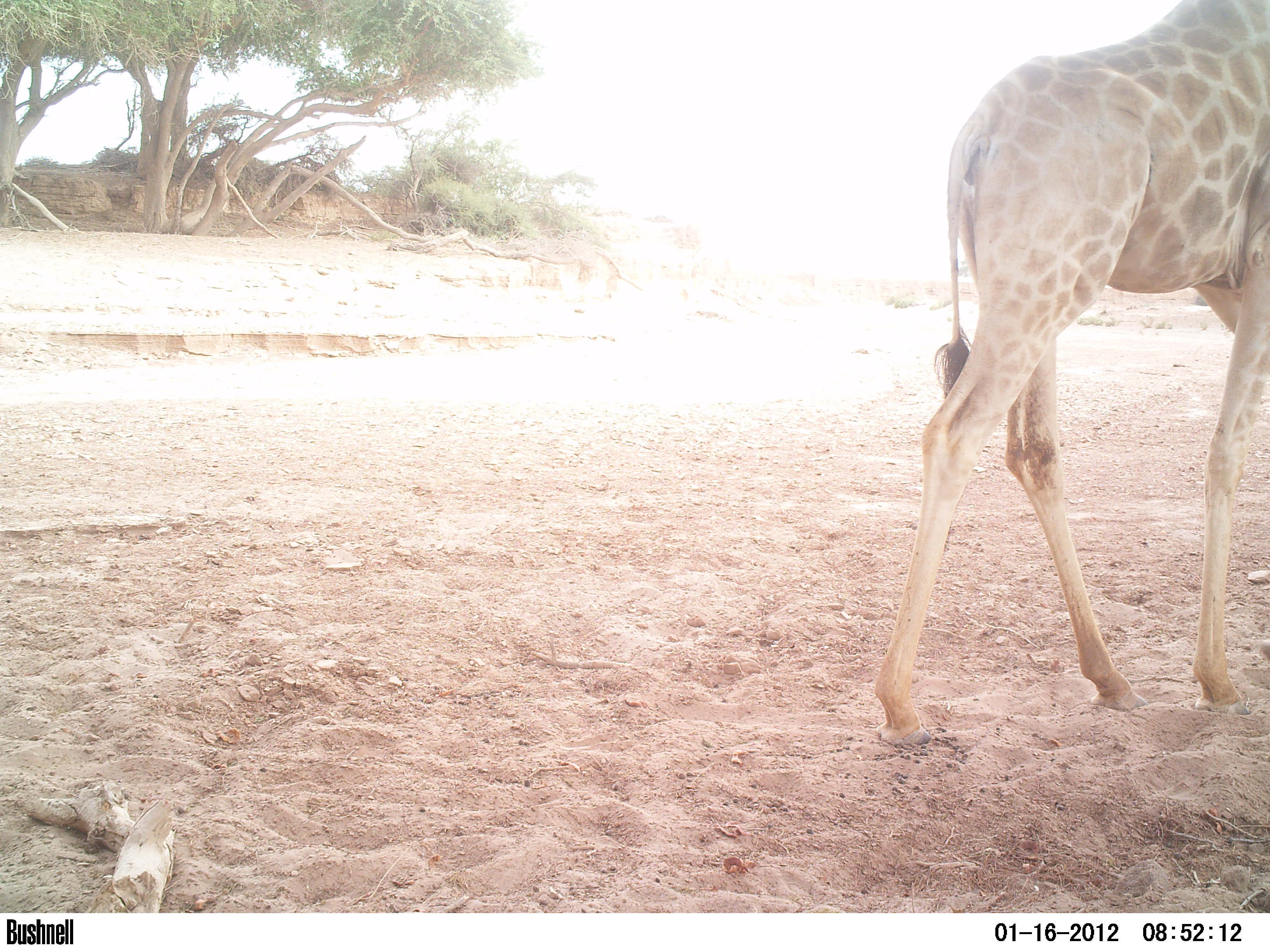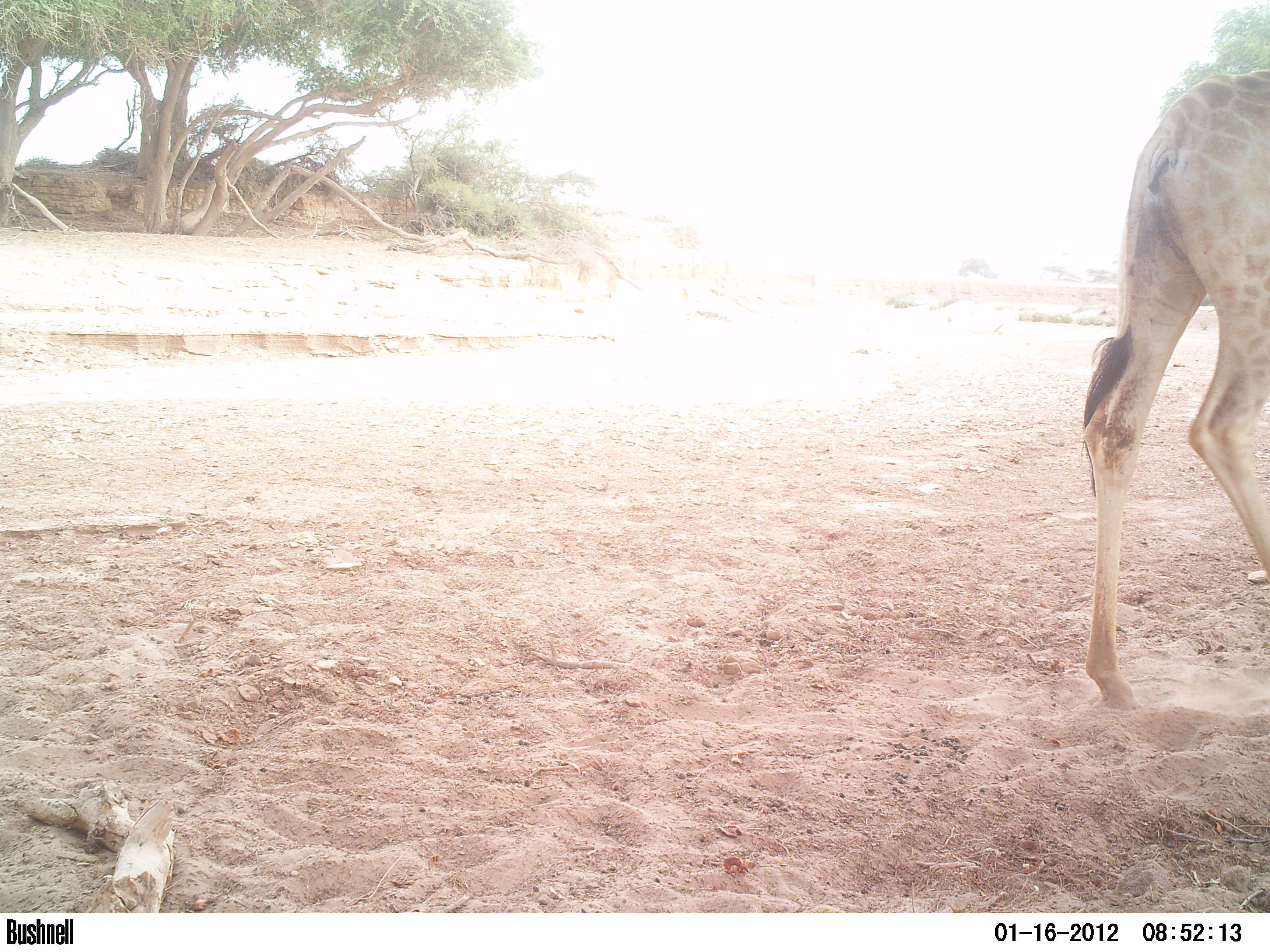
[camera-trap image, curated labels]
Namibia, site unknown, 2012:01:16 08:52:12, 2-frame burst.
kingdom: Animalia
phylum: Chordata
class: Mammalia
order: Artiodactyla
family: Giraffidae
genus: Giraffa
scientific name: Giraffa camelopardalis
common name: giraffe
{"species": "Giraffa camelopardalis (giraffe)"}